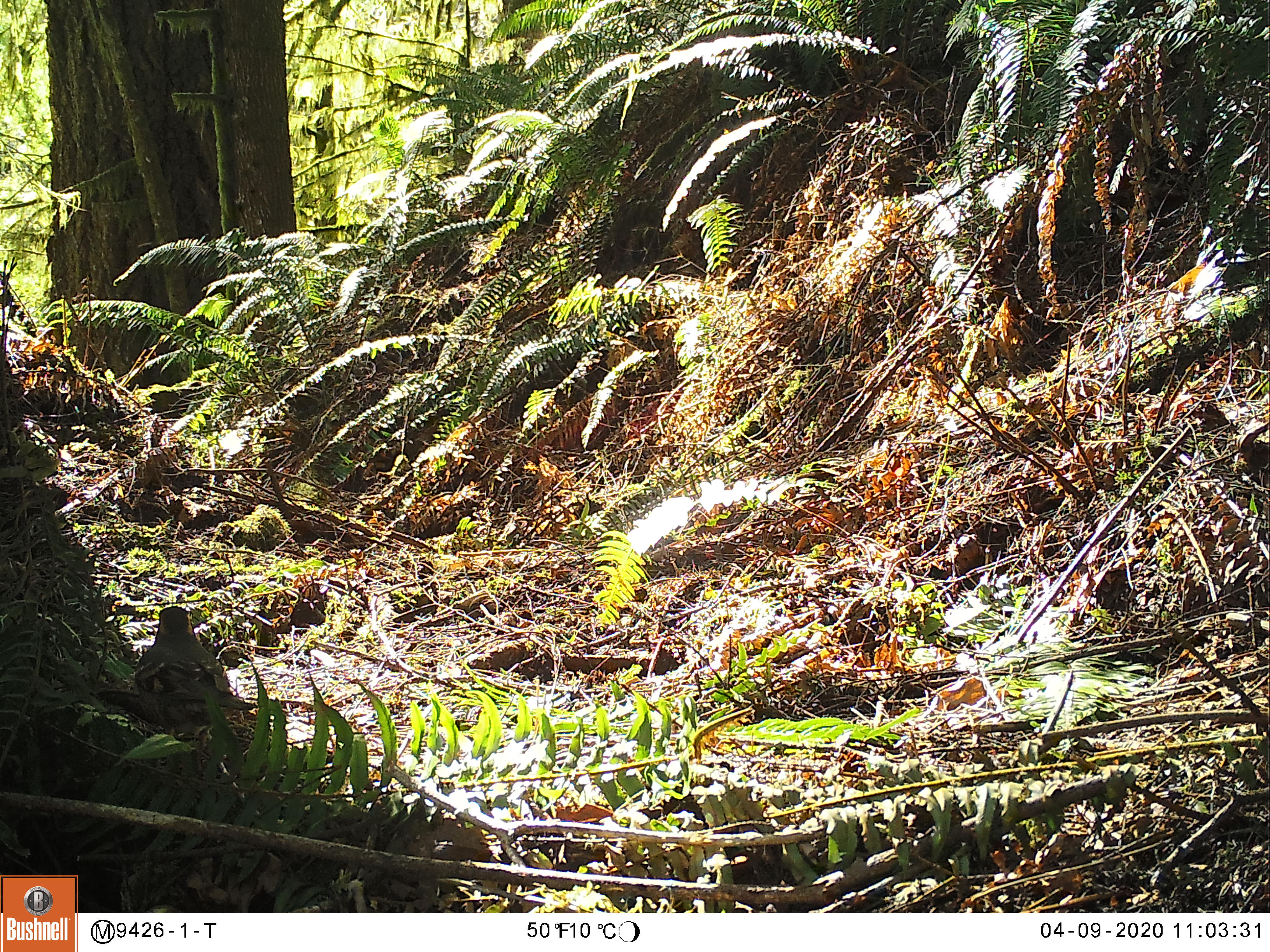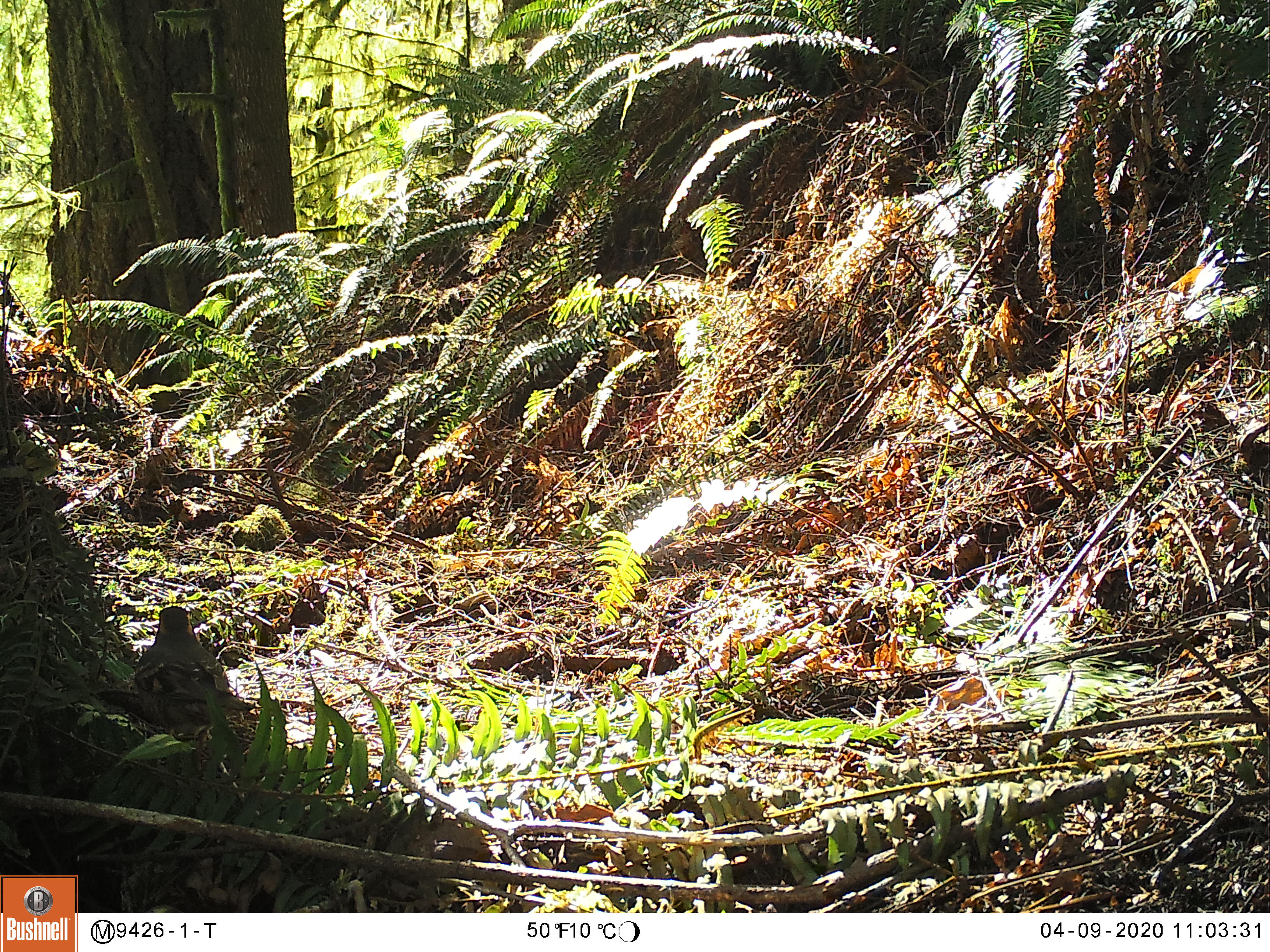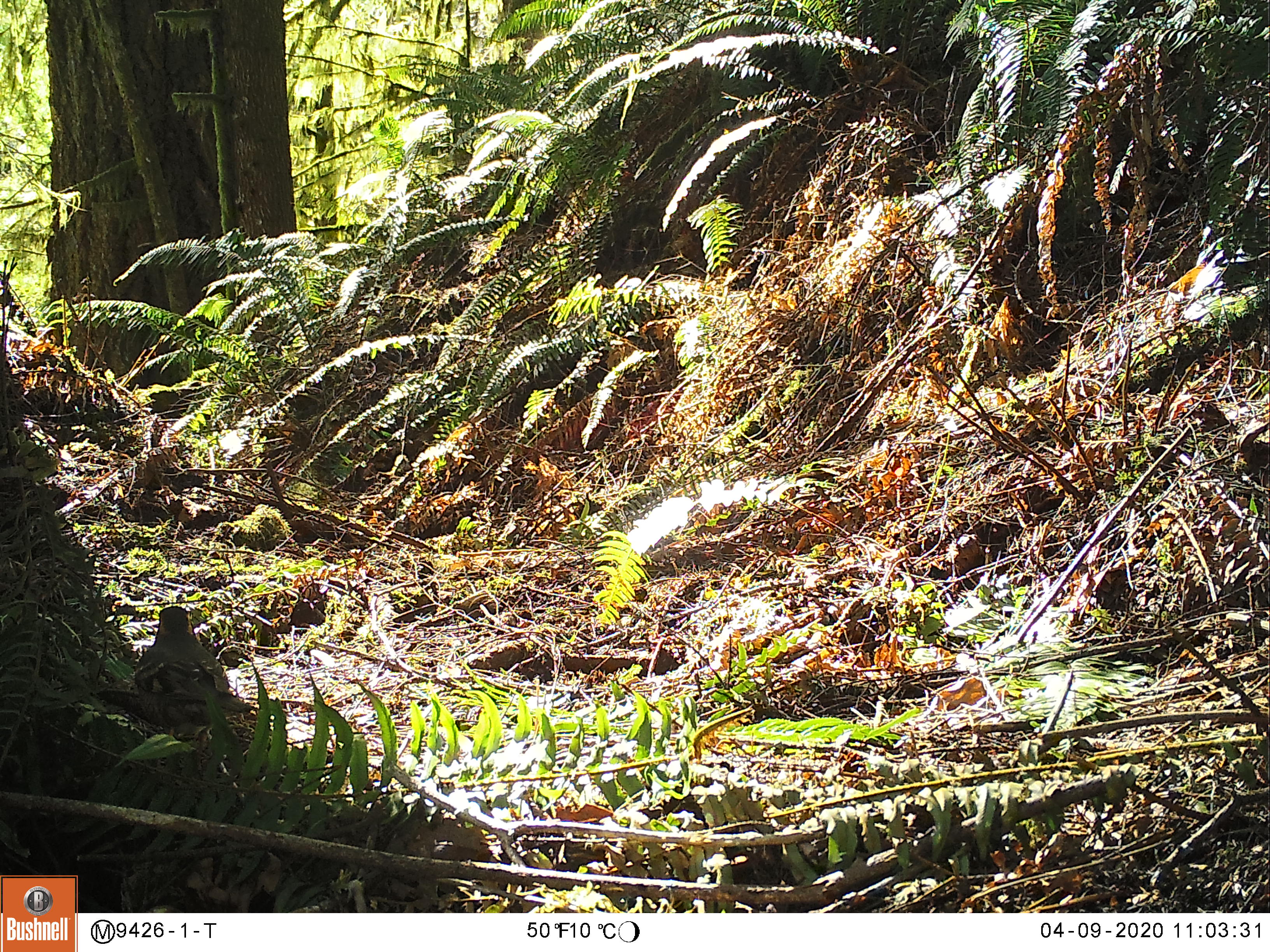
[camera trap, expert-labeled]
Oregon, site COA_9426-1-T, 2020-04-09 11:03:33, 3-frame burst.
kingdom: Animalia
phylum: Chordata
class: Aves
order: Passeriformes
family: Turdidae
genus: Ixoreus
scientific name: Ixoreus naevius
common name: varied thrush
Varied thrush (Ixoreus naevius).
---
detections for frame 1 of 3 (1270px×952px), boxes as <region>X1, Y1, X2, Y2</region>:
varied thrush: <region>134, 603, 256, 743</region>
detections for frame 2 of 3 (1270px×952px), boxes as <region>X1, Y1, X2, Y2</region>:
varied thrush: <region>123, 603, 260, 749</region>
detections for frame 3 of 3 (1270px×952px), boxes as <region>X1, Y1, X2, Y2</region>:
varied thrush: <region>128, 602, 251, 753</region>